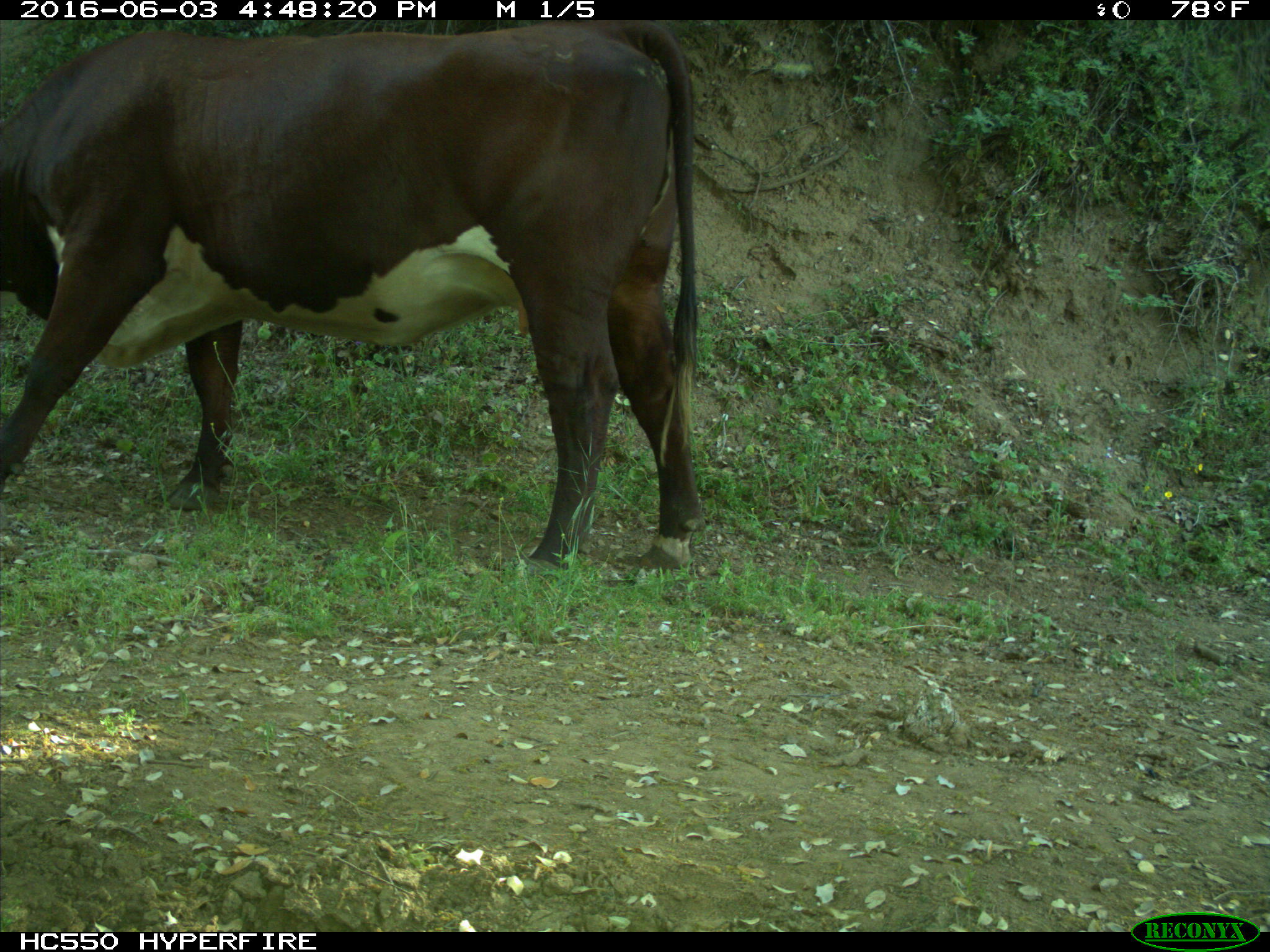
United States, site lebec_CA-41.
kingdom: Animalia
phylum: Chordata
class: Mammalia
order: Artiodactyla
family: Bovidae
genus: Bos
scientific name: Bos taurus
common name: domestic cow